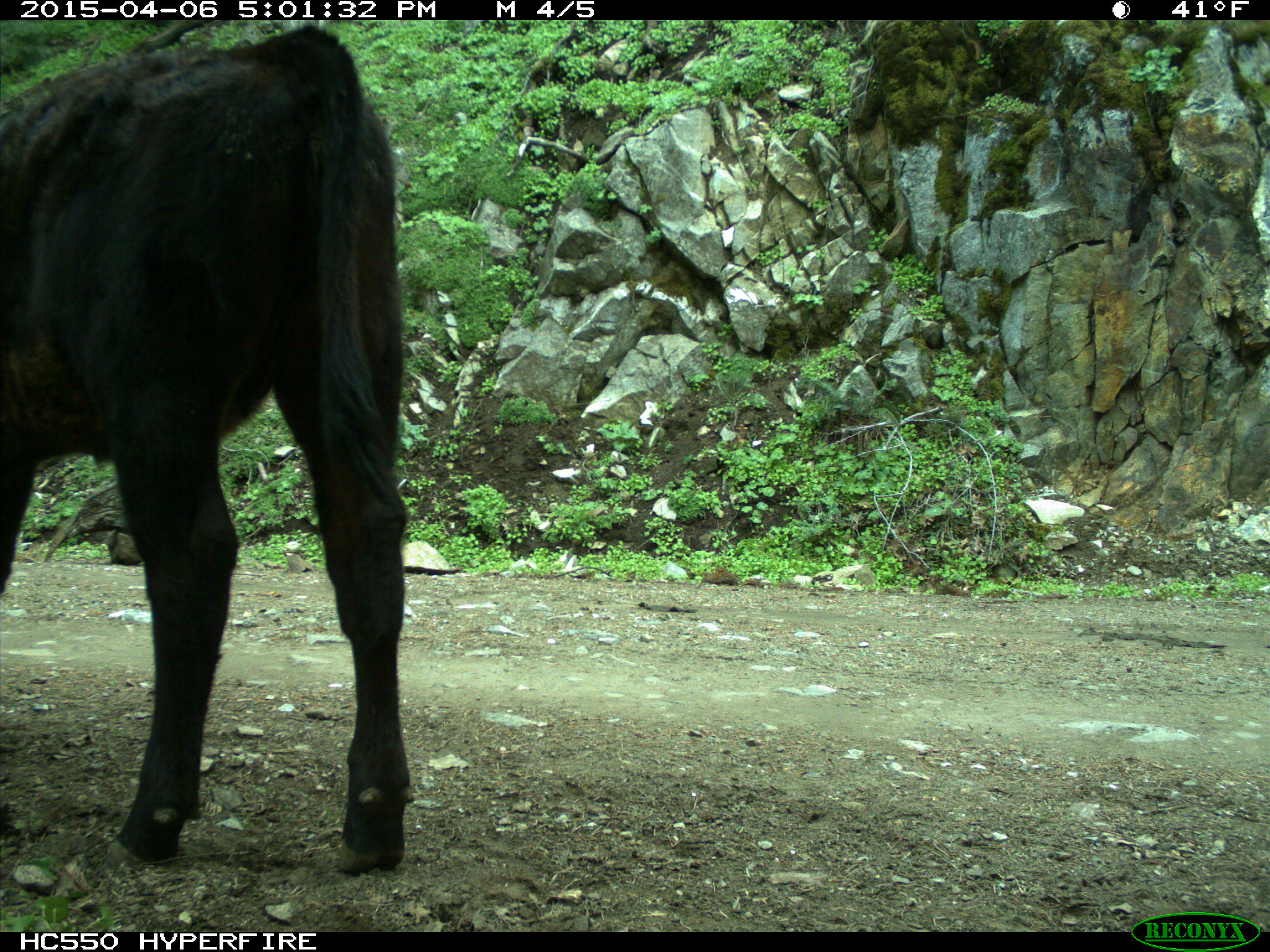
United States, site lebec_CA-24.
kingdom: Animalia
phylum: Chordata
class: Mammalia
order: Artiodactyla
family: Bovidae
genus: Bos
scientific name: Bos taurus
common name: domestic cow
Bos taurus (domestic cow).